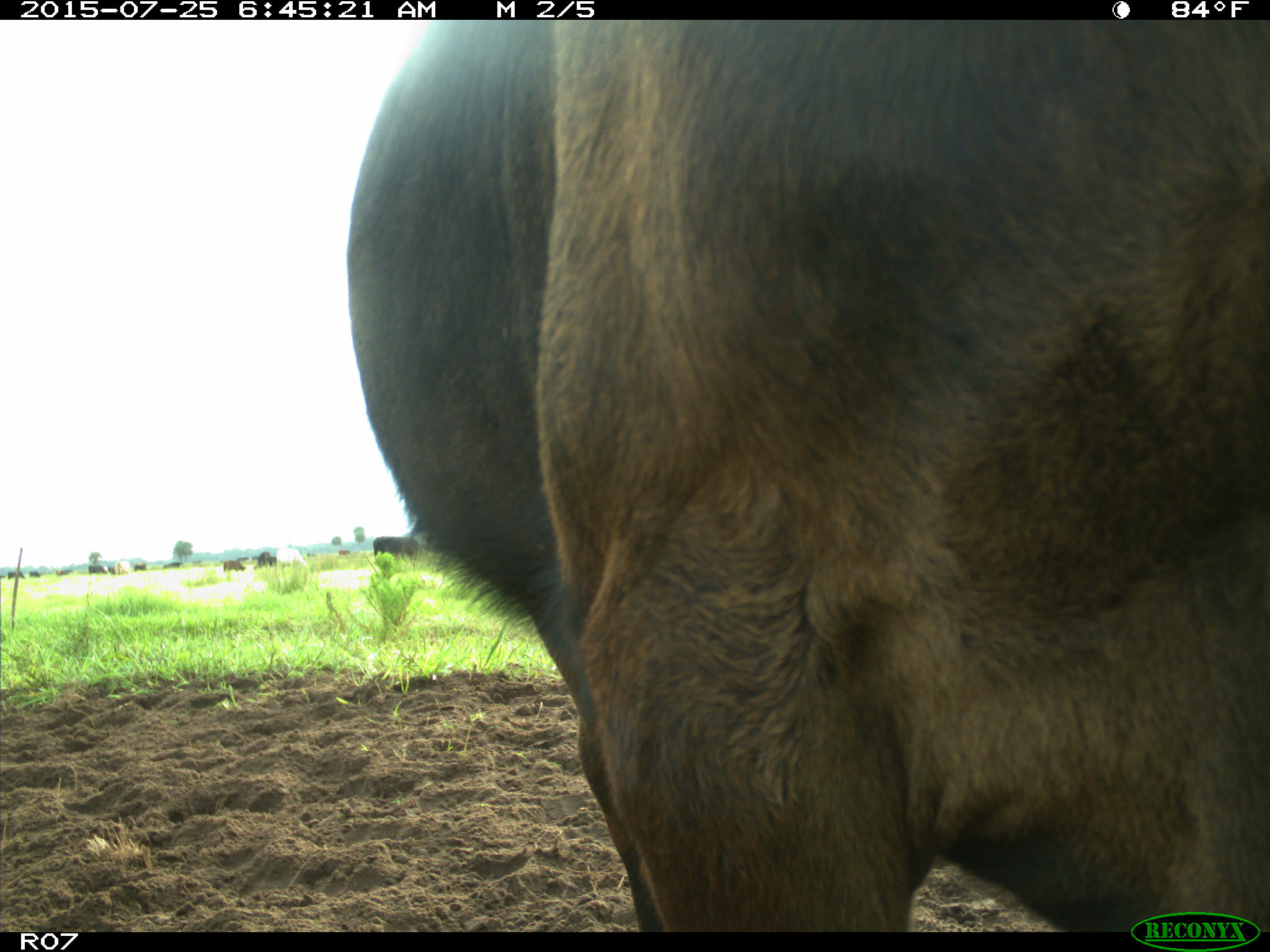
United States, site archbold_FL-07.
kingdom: Animalia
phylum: Chordata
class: Mammalia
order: Artiodactyla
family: Bovidae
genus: Bos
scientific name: Bos taurus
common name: domestic cow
Bos taurus (domestic cow).